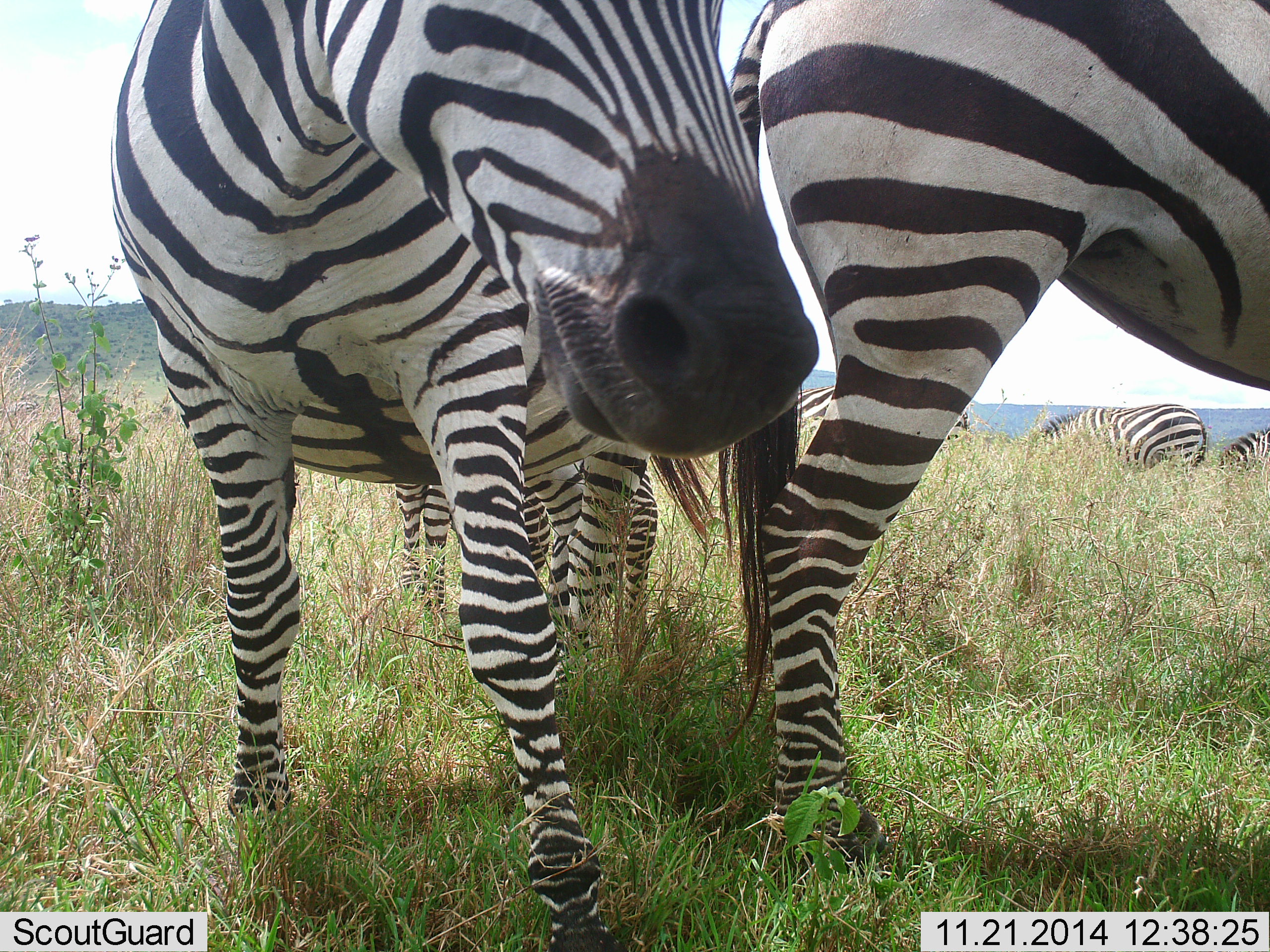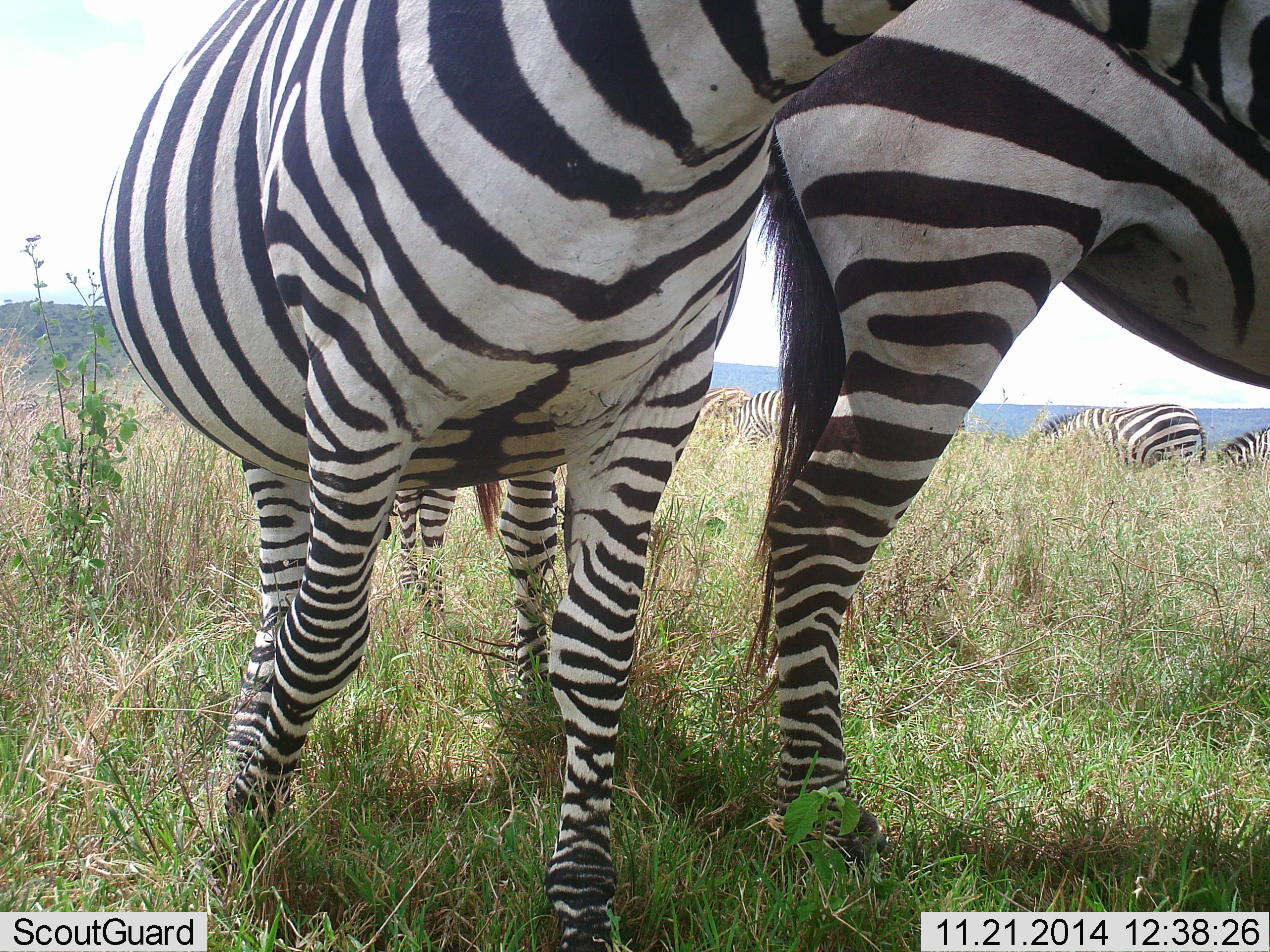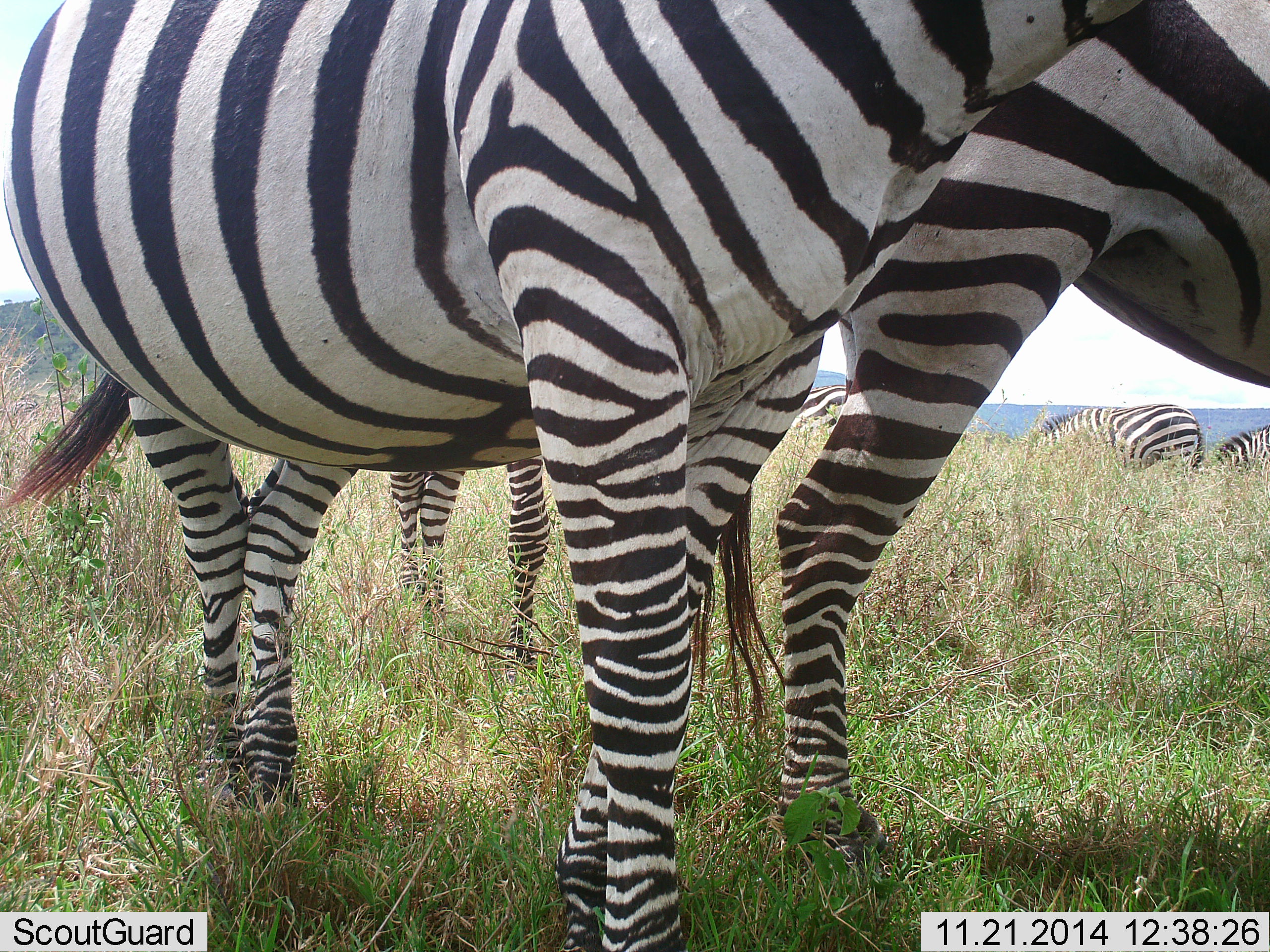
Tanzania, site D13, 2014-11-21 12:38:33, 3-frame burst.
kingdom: Animalia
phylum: Chordata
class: Mammalia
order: Perissodactyla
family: Equidae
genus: Equus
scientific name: Equus quagga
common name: plains zebra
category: zebra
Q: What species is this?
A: Zebra (plains zebra) (Equus quagga).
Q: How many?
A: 6.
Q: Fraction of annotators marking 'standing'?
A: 90%.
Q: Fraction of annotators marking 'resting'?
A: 10%.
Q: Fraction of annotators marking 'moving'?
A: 50%.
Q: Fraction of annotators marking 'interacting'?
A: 30%.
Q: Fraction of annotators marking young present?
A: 0%.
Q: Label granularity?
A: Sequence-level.